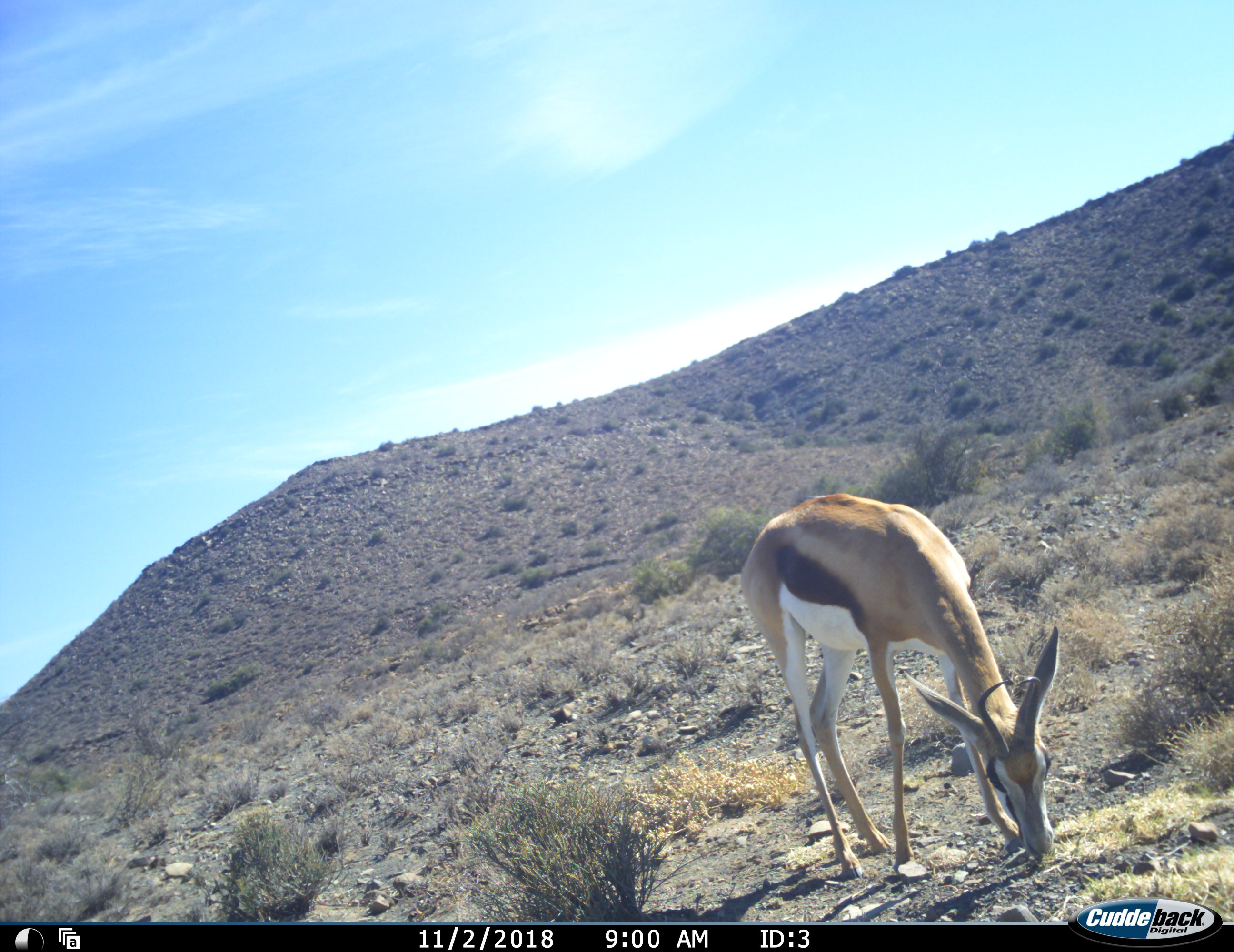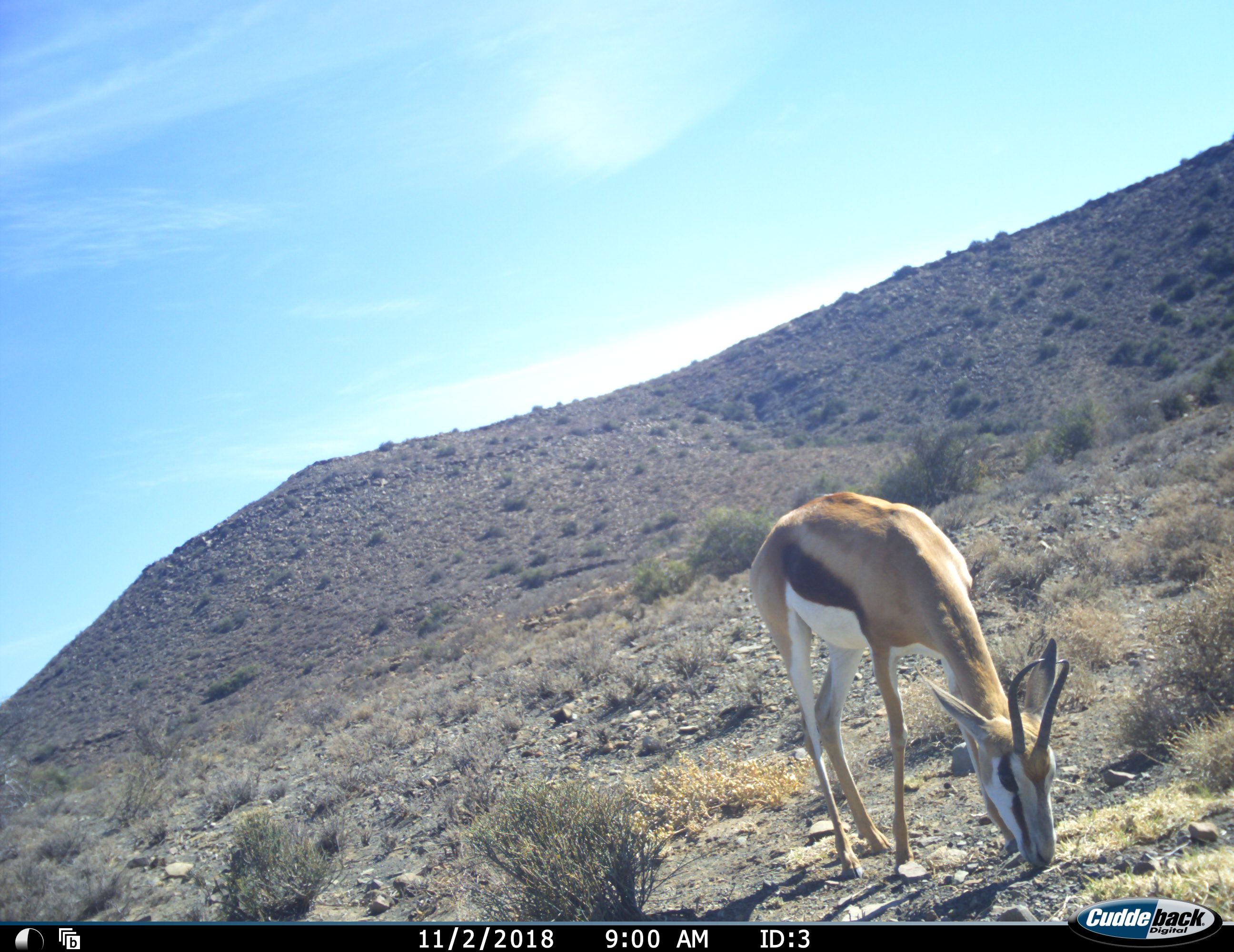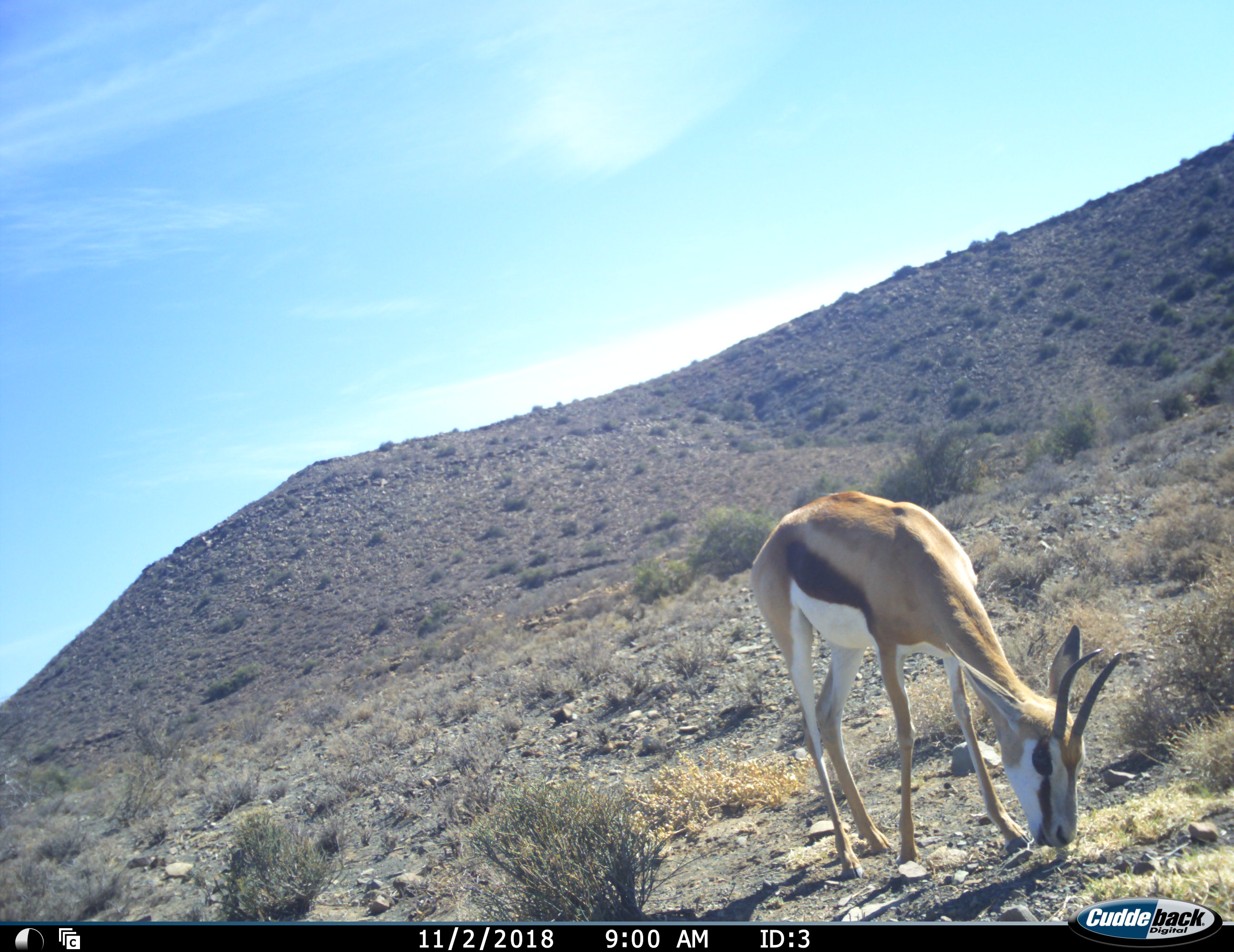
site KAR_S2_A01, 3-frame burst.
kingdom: Animalia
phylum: Chordata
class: Mammalia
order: Artiodactyla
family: Bovidae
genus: Antidorcas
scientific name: Antidorcas marsupialis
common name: springbok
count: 1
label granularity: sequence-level